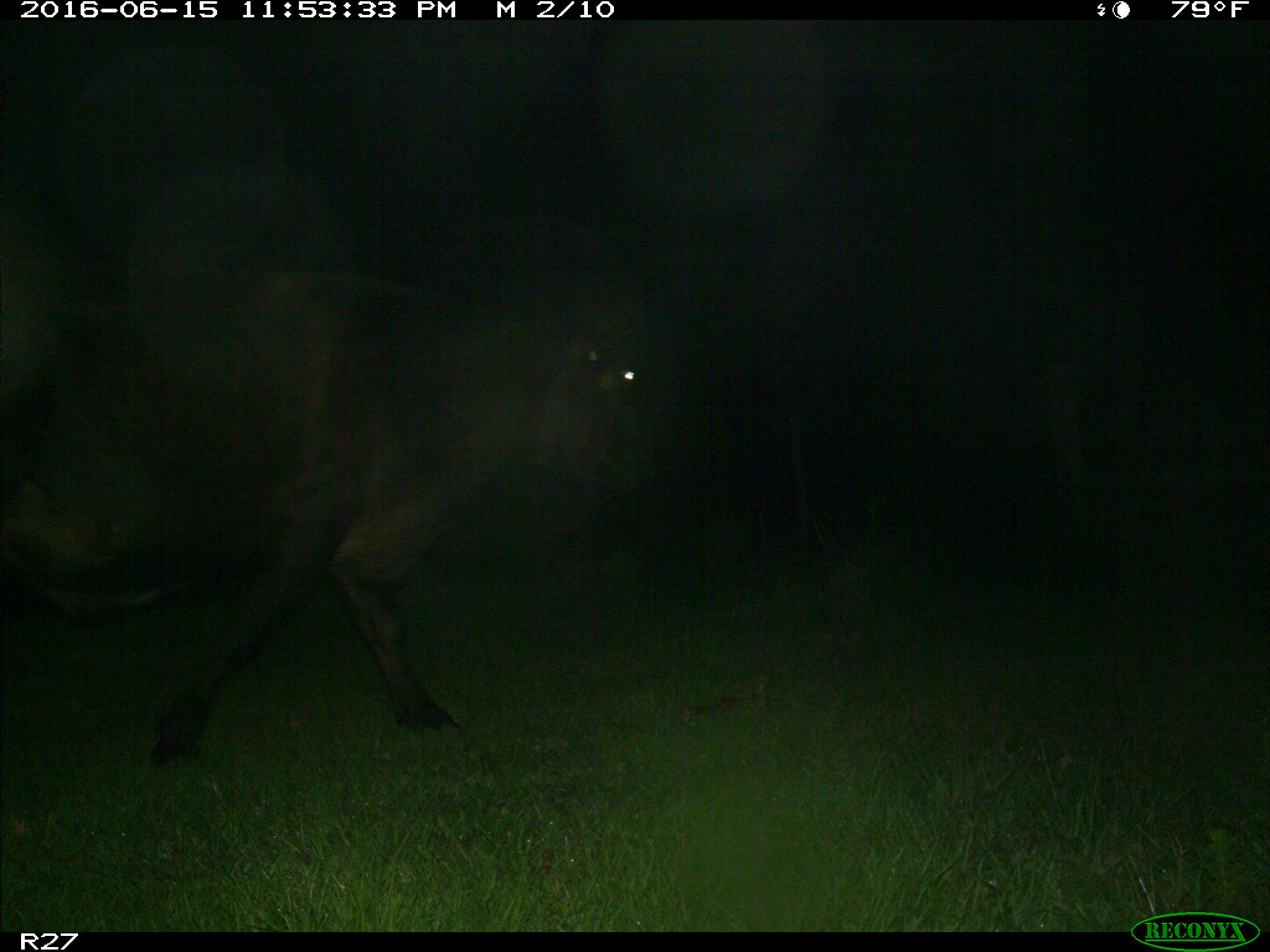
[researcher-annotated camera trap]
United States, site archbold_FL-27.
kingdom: Animalia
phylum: Chordata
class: Mammalia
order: Artiodactyla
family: Bovidae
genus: Bos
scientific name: Bos taurus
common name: domestic cow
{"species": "Bos taurus (domestic cow)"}